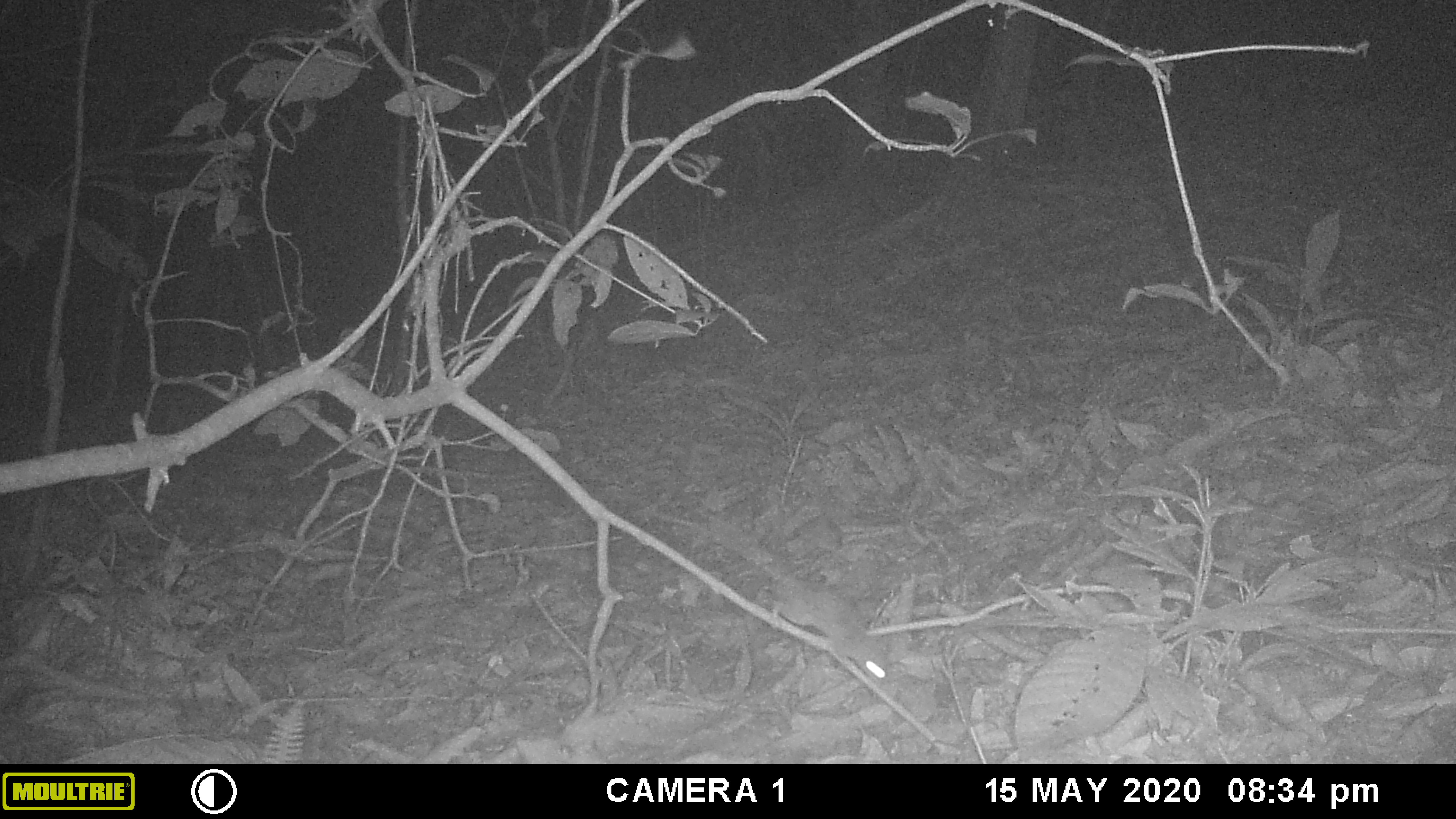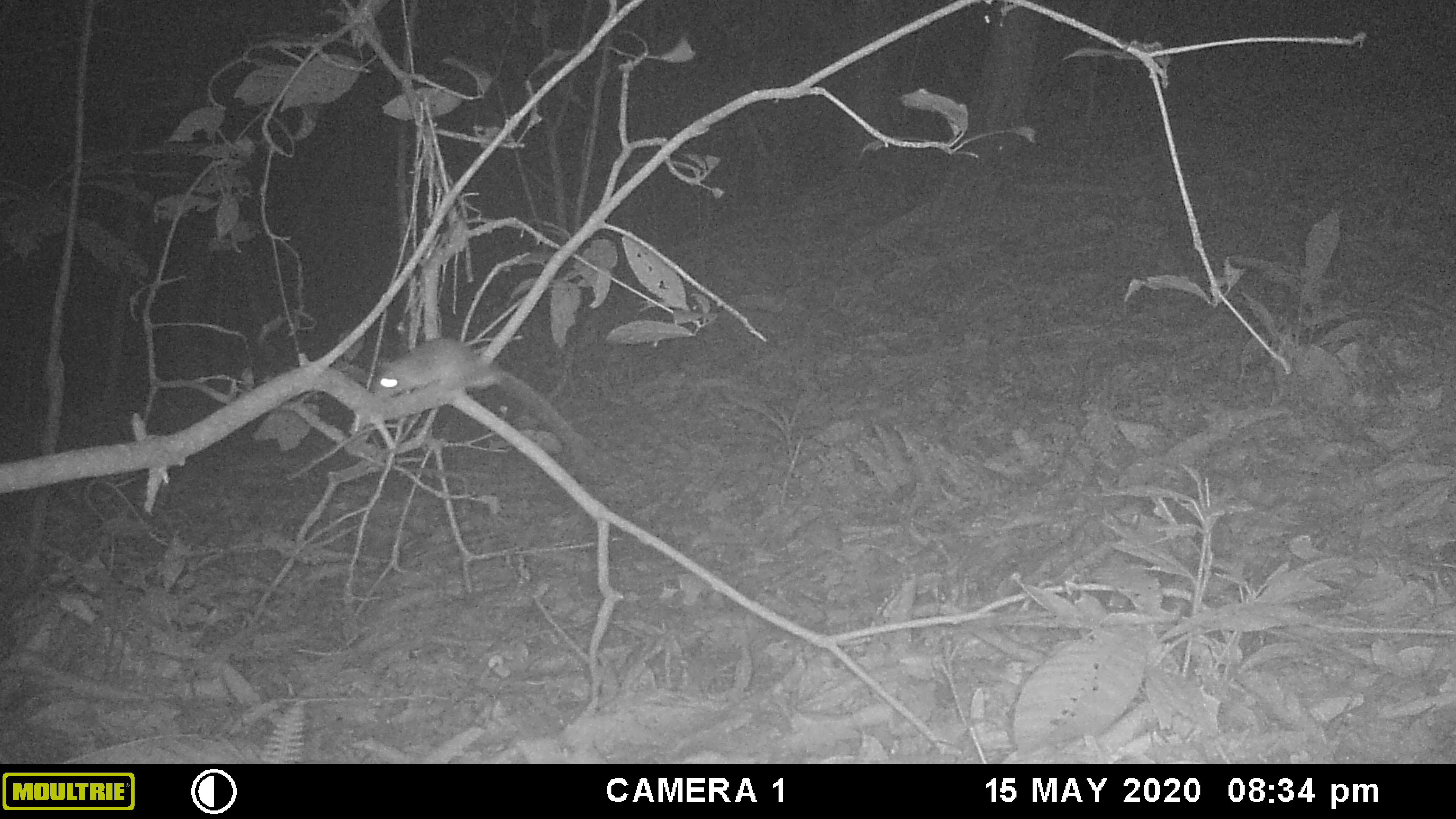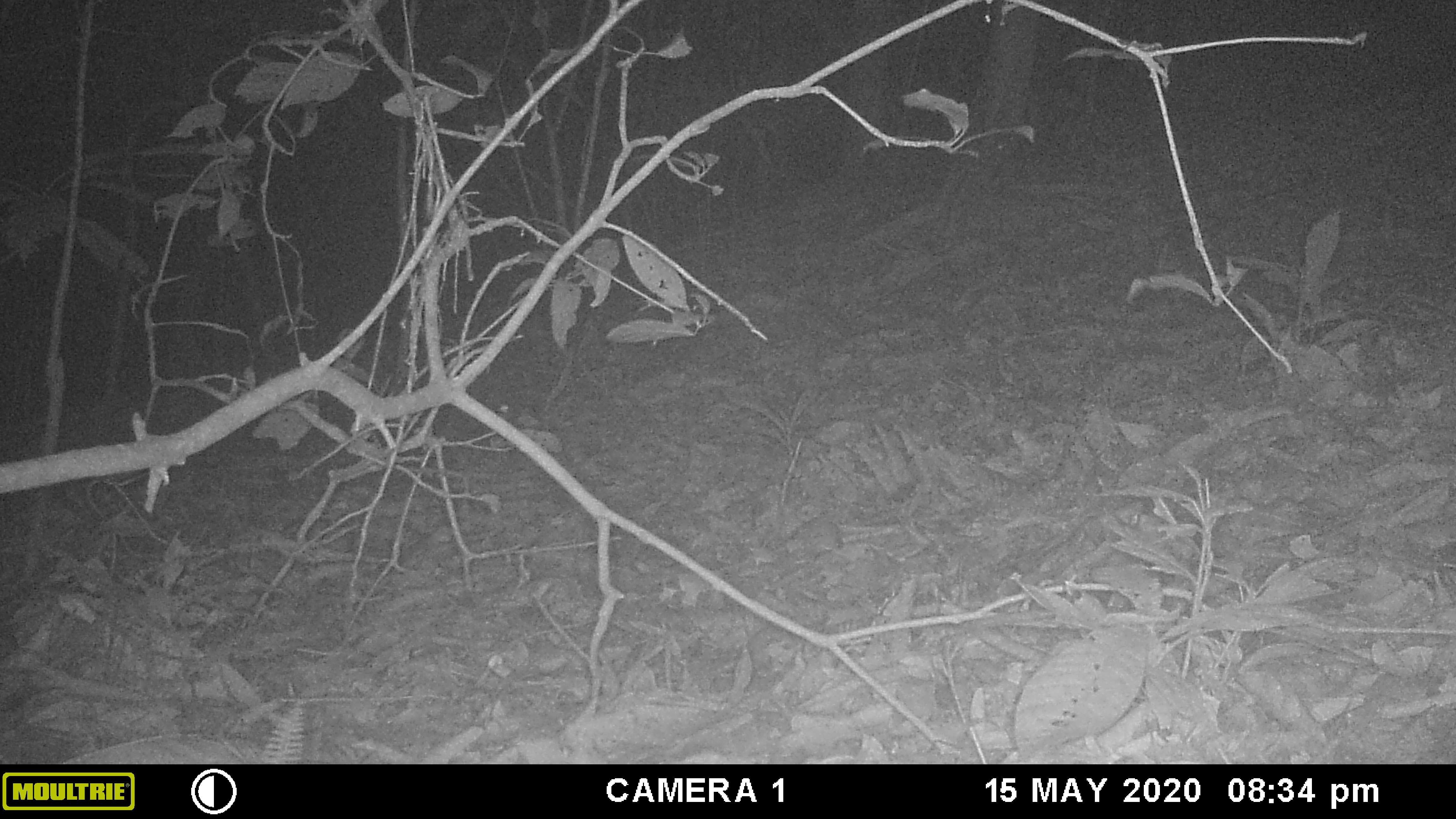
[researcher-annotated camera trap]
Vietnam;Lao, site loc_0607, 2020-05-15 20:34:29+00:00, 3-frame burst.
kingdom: Animalia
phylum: Chordata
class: Mammalia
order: Rodentia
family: Muridae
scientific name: Muridae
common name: old-world mice and rats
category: unidentified murid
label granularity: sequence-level